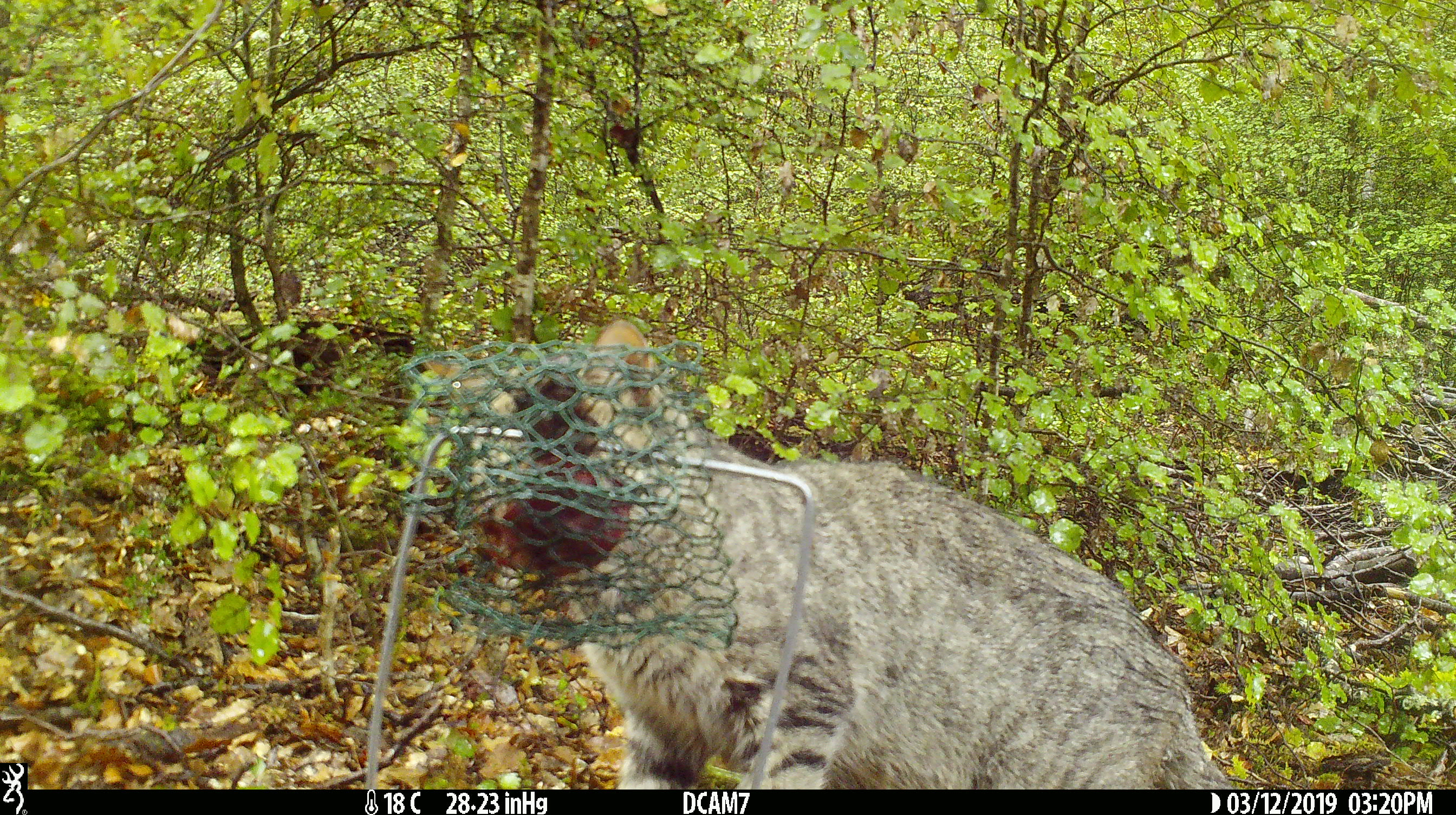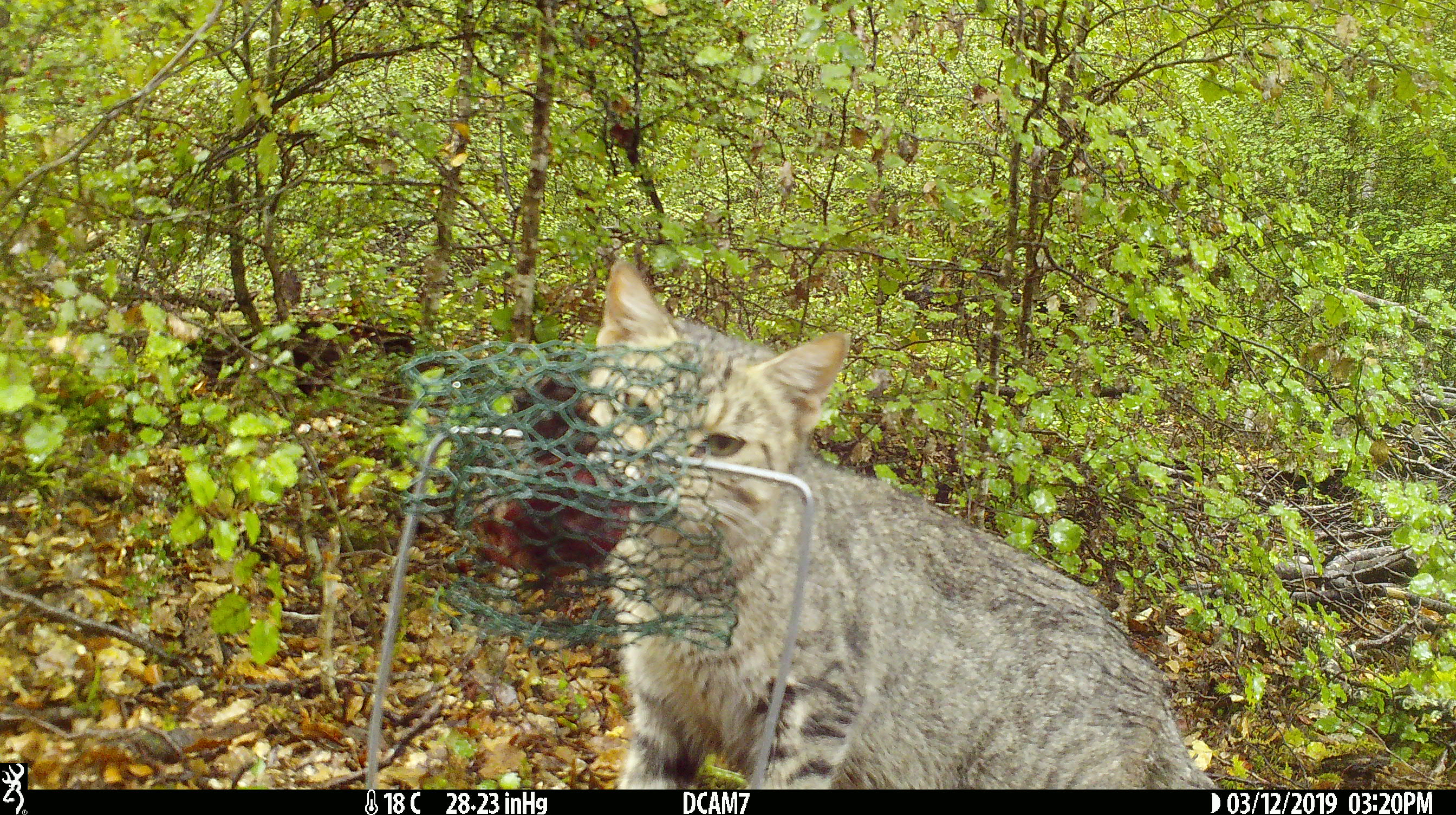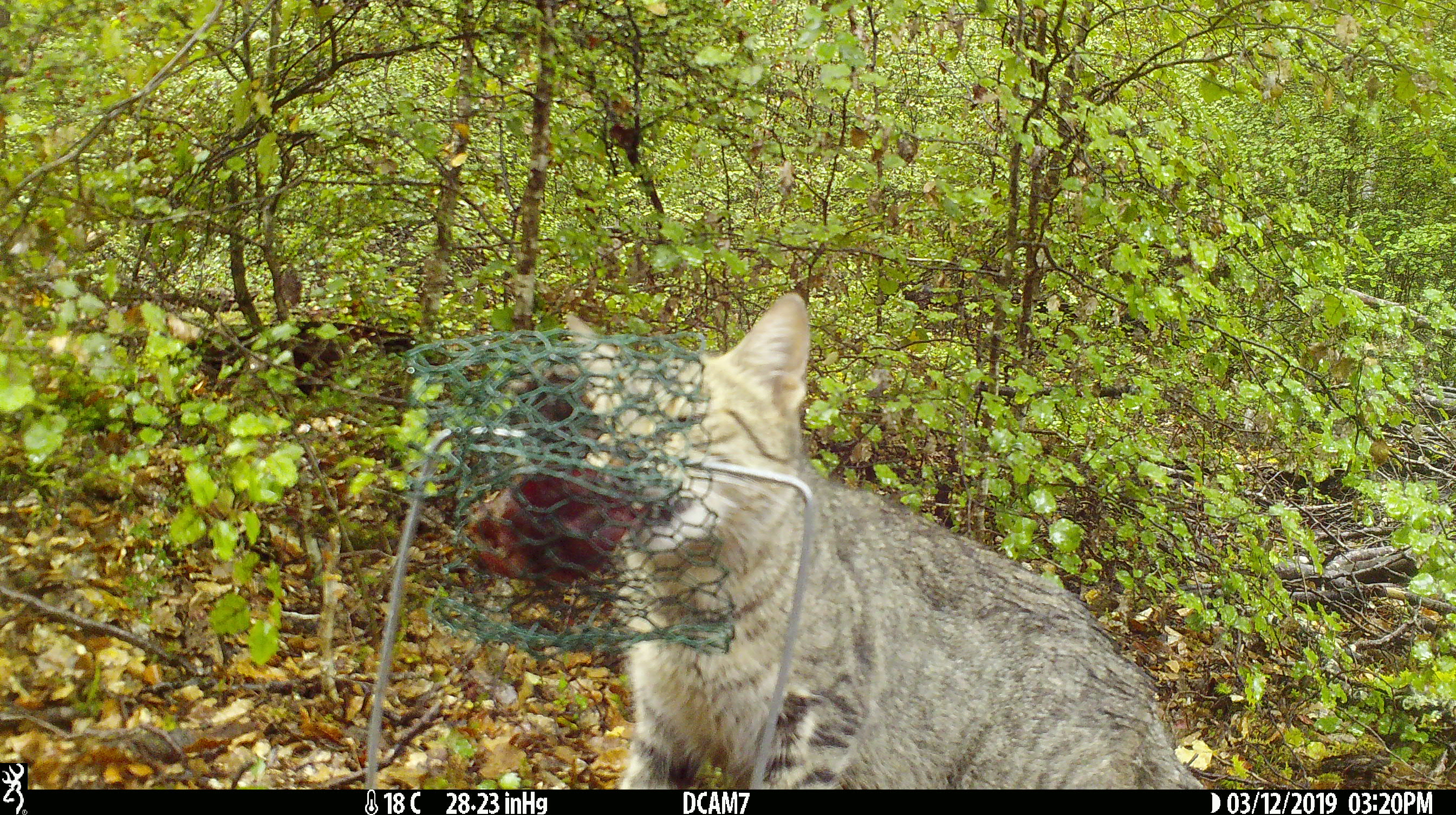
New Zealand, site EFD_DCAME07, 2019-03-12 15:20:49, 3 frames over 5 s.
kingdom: Animalia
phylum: Chordata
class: Mammalia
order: Carnivora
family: Felidae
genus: Felis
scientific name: Felis catus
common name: domestic cat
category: cat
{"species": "cat (domestic cat) (Felis catus)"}